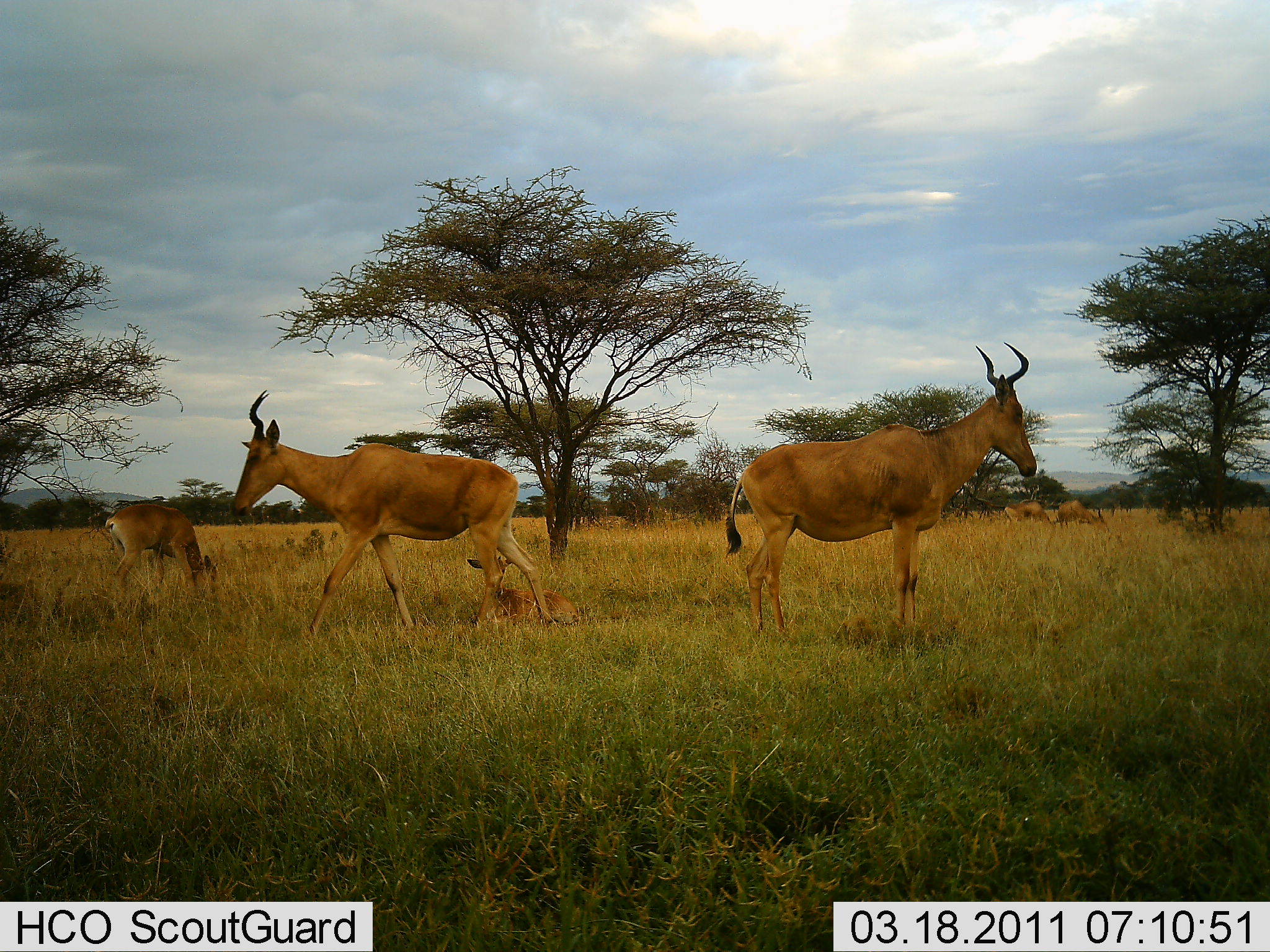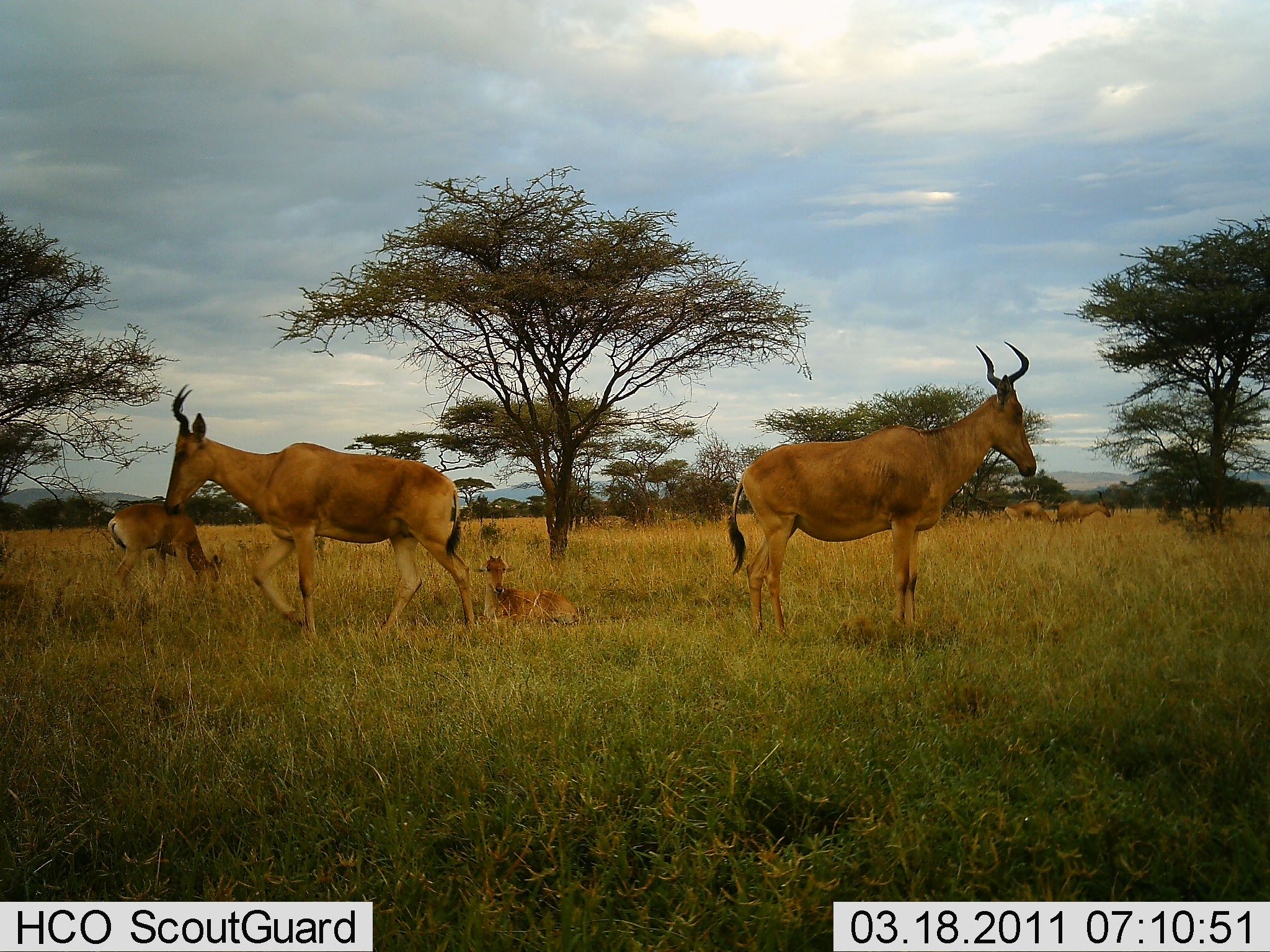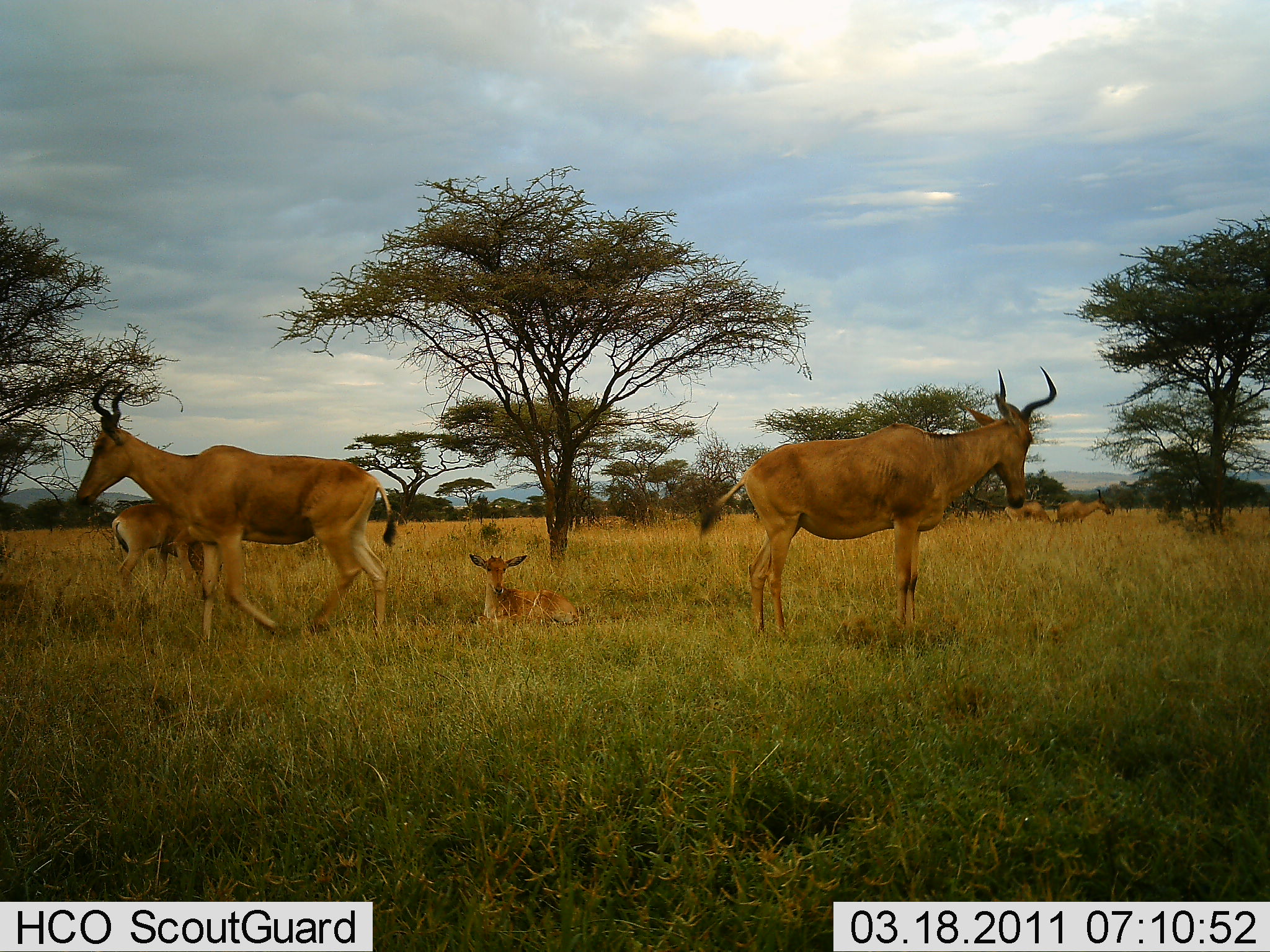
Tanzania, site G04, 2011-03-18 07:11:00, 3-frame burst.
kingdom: Animalia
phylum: Chordata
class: Mammalia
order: Artiodactyla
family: Bovidae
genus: Alcelaphus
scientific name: Alcelaphus buselaphus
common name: hartebeest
Hartebeest (Alcelaphus buselaphus), count 6. Behavior (volunteer vote fractions): standing 64%, resting 64%, moving 55%, interacting 9%. Young present (vote fraction): 55%. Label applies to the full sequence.